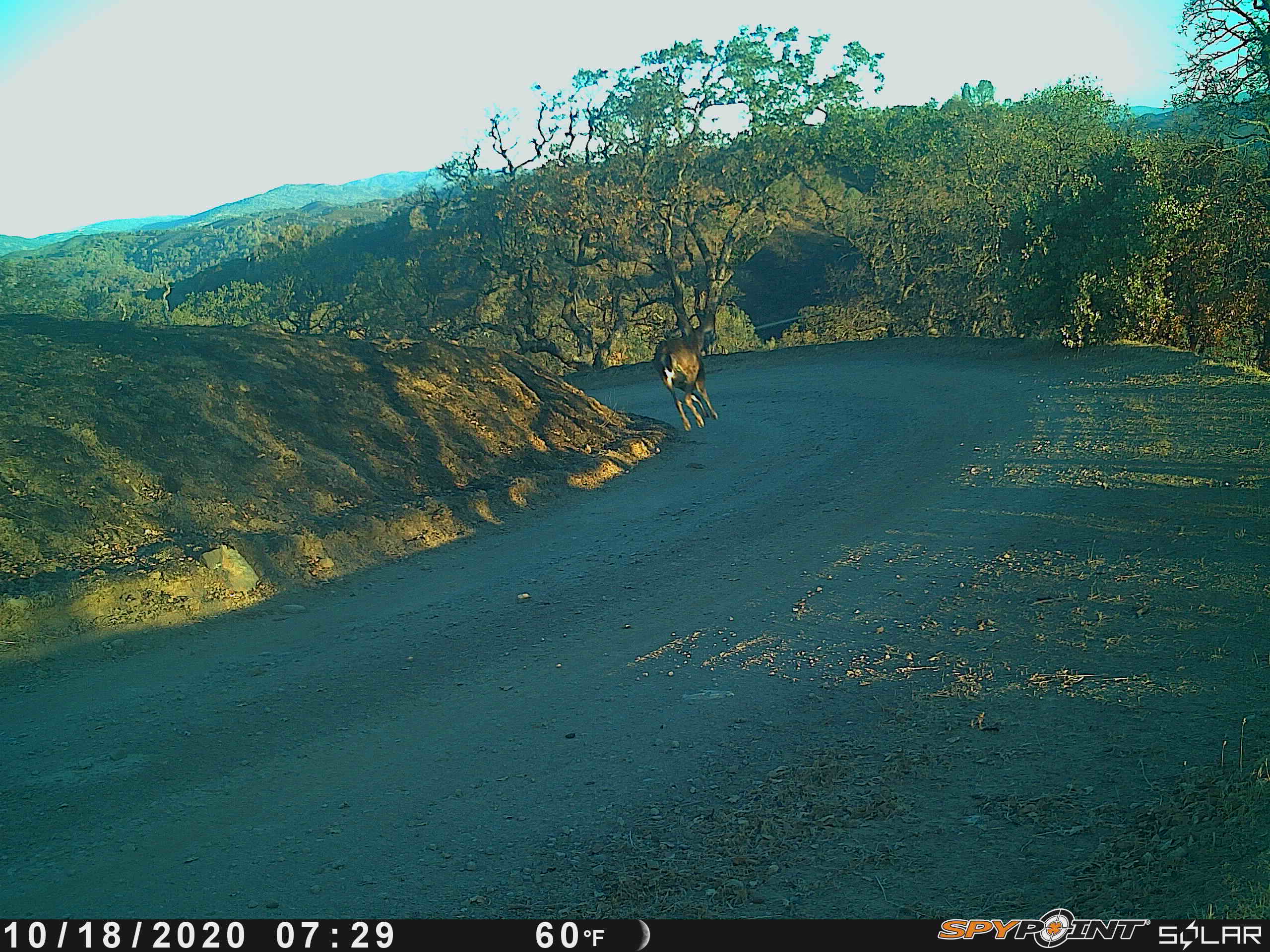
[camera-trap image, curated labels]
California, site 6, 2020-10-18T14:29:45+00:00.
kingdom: Animalia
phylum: Chordata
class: Mammalia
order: Artiodactyla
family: Cervidae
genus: Odocoileus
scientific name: Odocoileus hemionus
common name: mule deer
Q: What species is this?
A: Mule deer (Odocoileus hemionus).